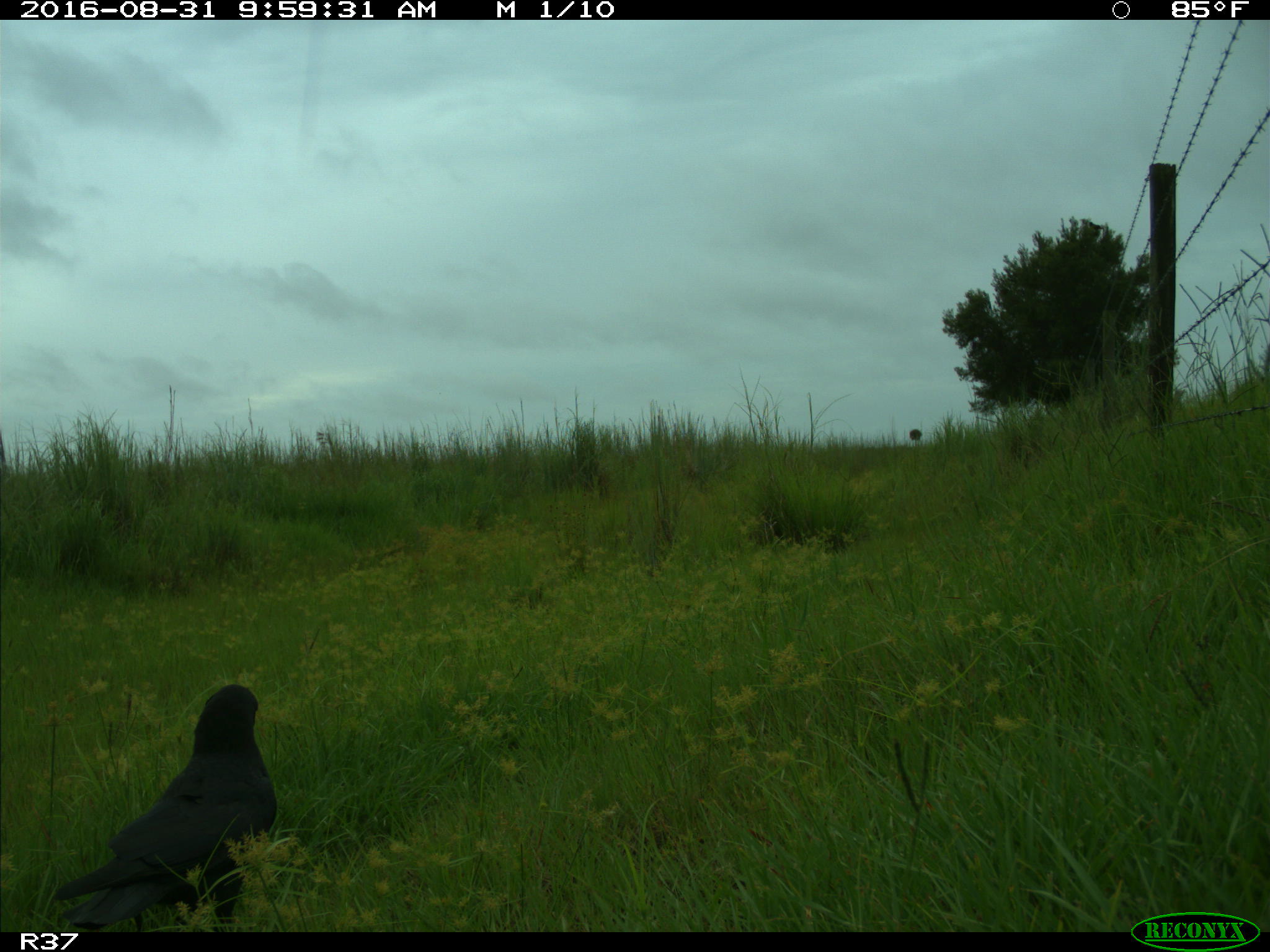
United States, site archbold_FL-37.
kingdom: Animalia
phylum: Chordata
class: Aves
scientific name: Aves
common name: birds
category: unidentified bird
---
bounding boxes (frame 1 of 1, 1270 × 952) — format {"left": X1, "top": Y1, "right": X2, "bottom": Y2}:
animal: {"left": 49, "top": 684, "right": 281, "bottom": 934}